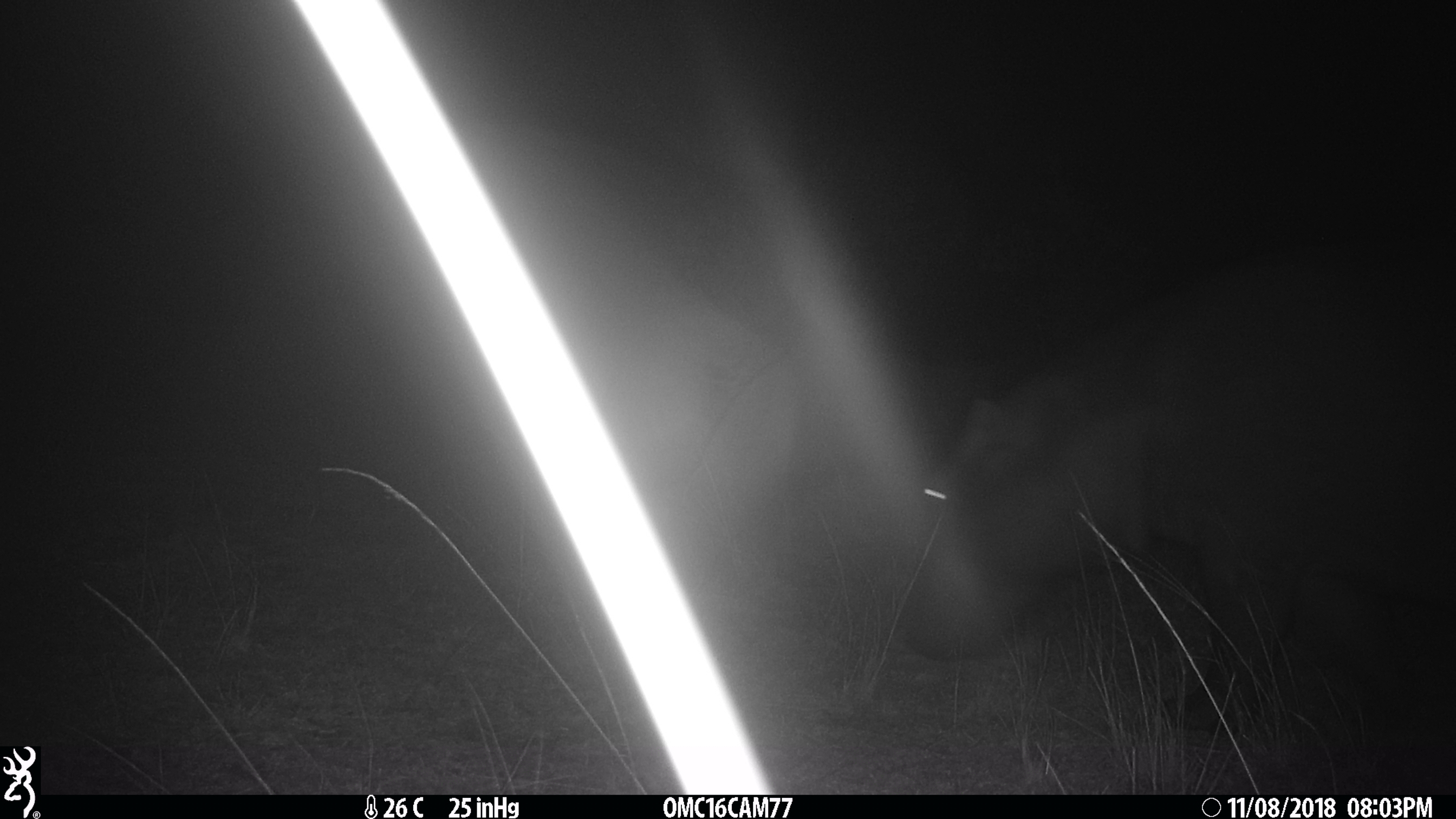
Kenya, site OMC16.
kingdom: Animalia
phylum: Chordata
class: Mammalia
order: Artiodactyla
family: Hippopotamidae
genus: Hippopotamus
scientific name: Hippopotamus amphibius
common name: hippopotamus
Hippopotamus (Hippopotamus amphibius).